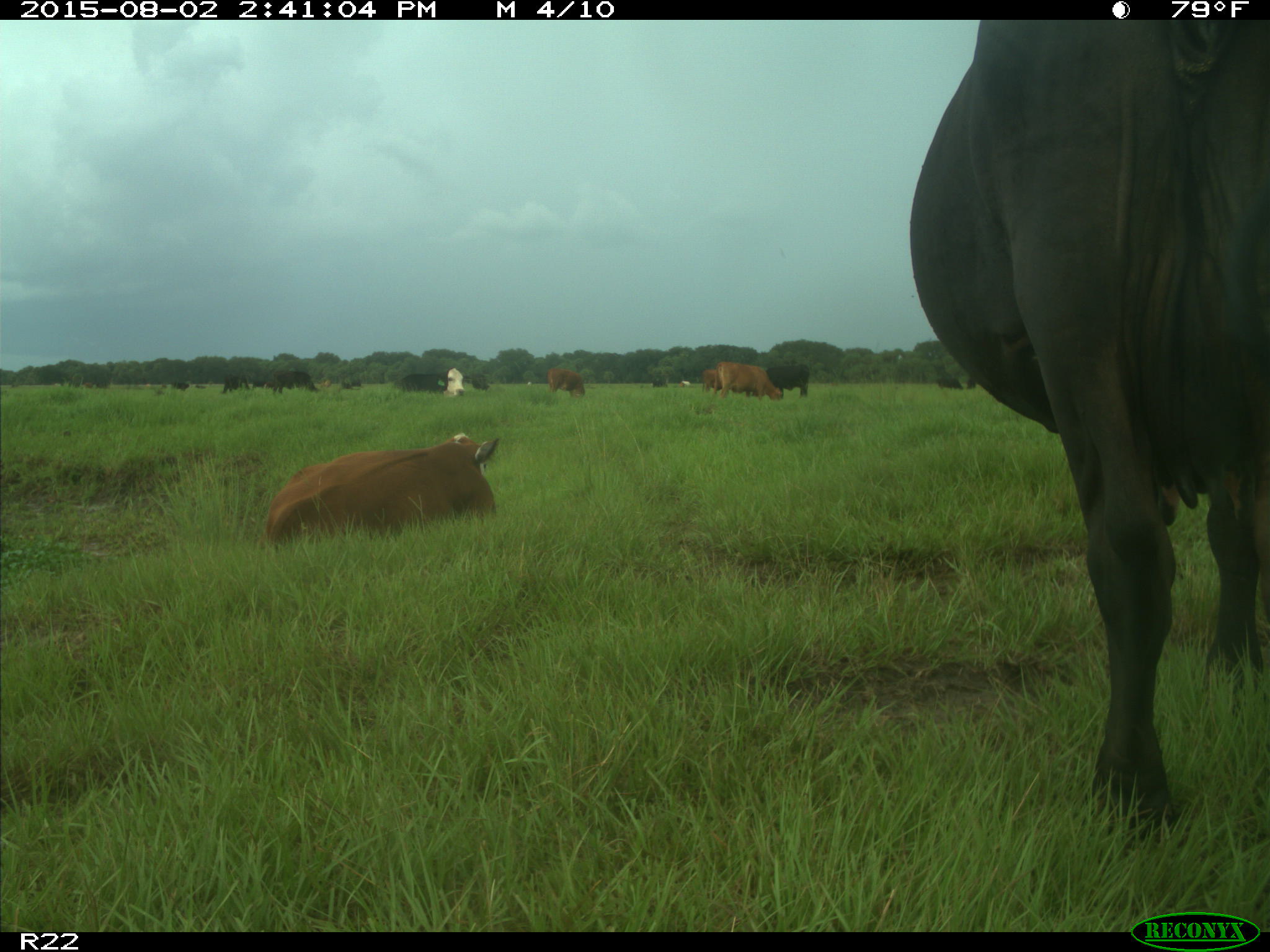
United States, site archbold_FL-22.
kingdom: Animalia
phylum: Chordata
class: Mammalia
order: Artiodactyla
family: Bovidae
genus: Bos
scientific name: Bos taurus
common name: domestic cow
Bos taurus (domestic cow).